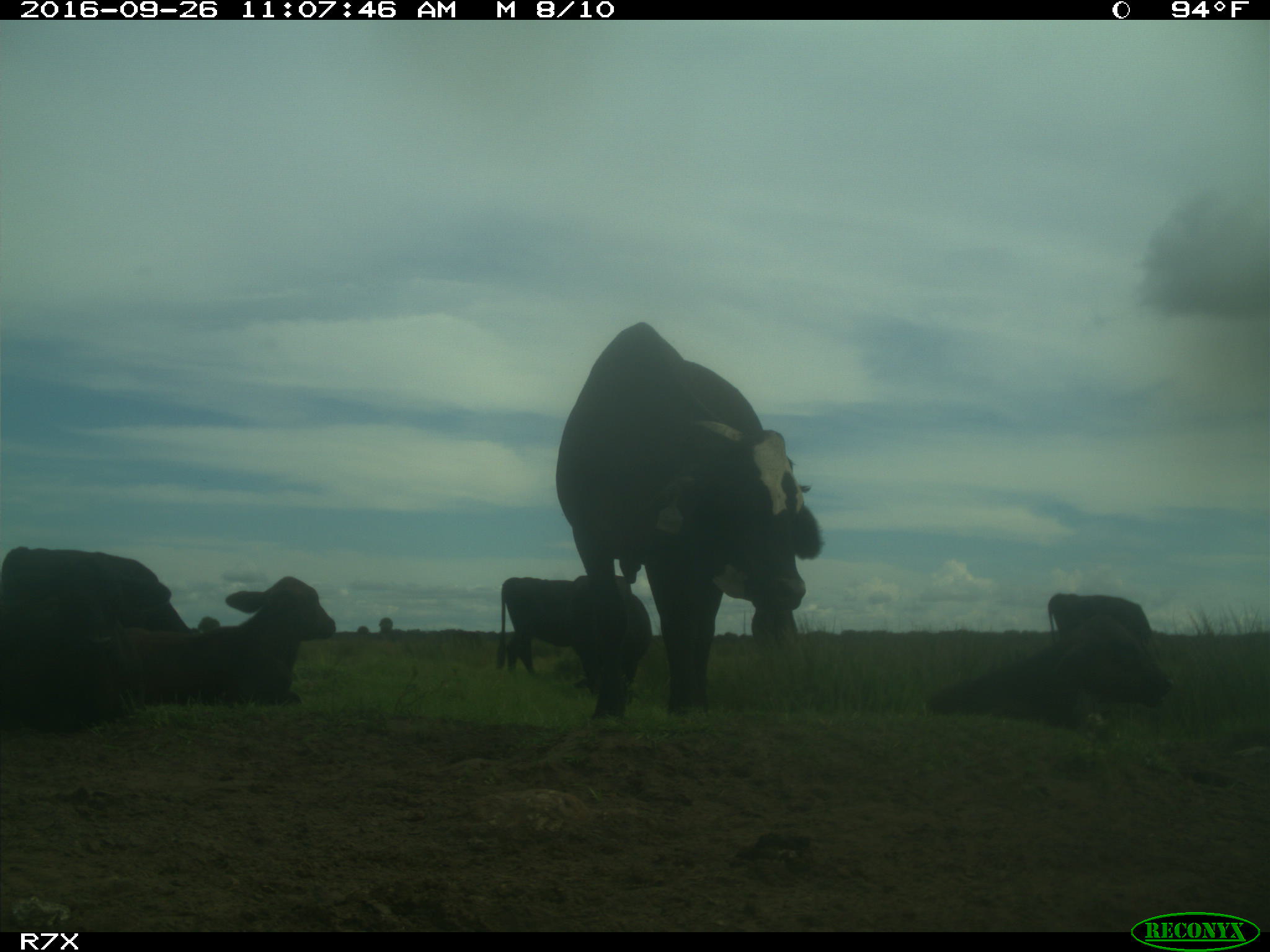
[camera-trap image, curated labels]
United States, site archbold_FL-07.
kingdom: Animalia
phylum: Chordata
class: Mammalia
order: Artiodactyla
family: Bovidae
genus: Bos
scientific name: Bos taurus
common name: domestic cow